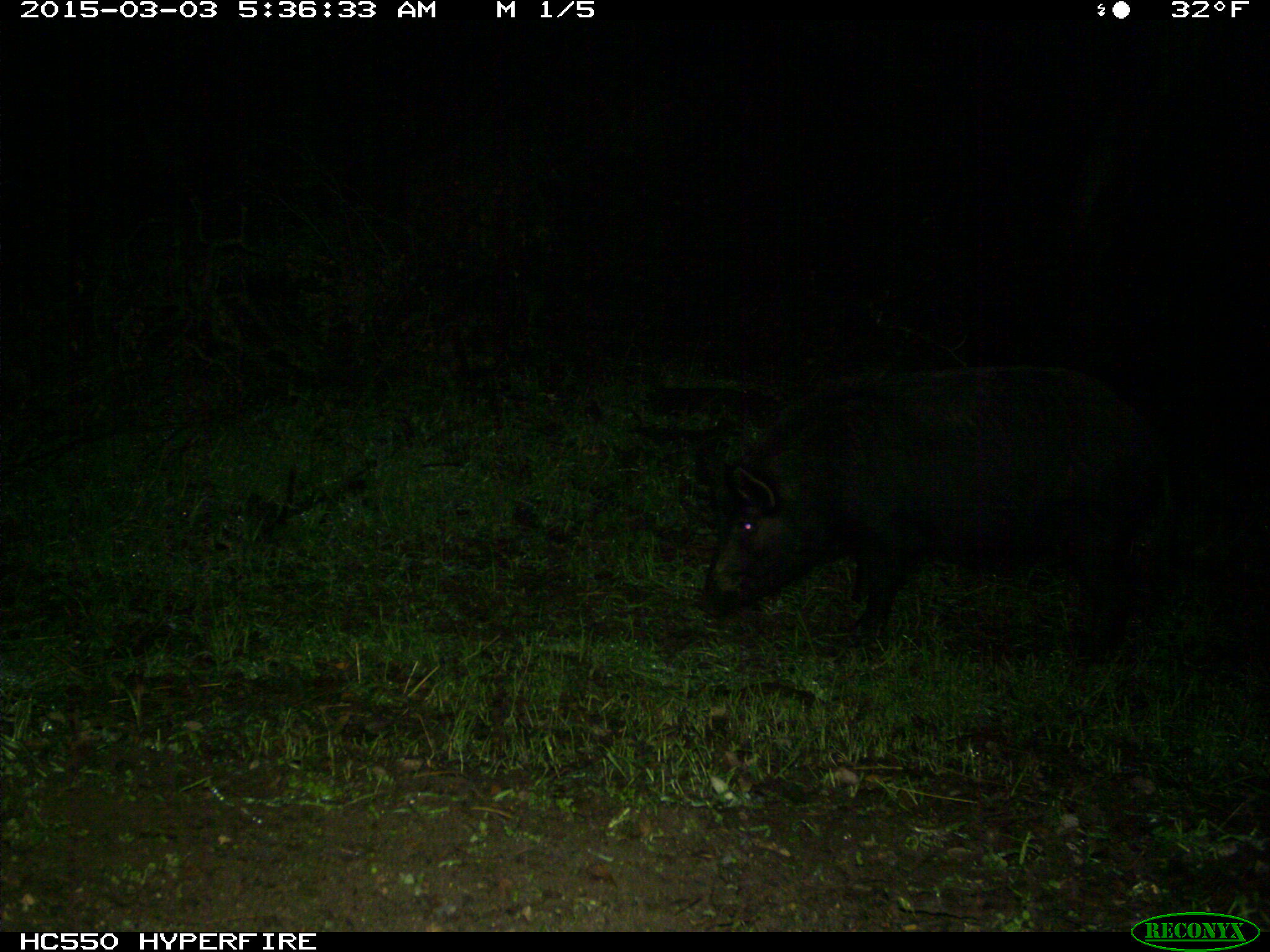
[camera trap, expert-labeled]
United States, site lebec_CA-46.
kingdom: Animalia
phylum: Chordata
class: Mammalia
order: Artiodactyla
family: Suidae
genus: Sus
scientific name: Sus scrofa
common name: wild boar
Sus scrofa (wild boar).